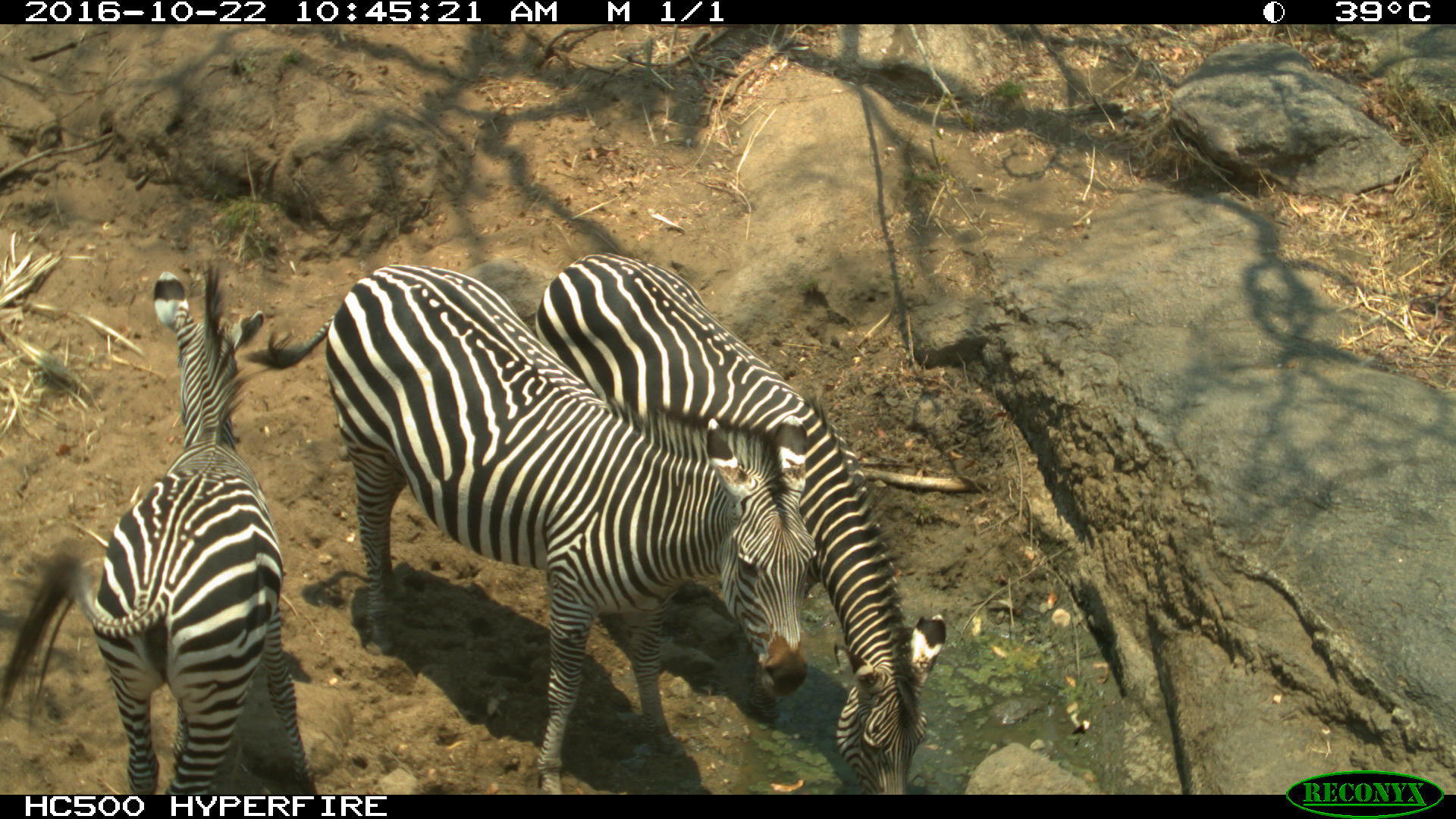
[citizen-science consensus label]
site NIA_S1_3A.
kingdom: Animalia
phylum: Chordata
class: Mammalia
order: Perissodactyla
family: Equidae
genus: Equus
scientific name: Equus quagga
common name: plains zebra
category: zebraplains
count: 3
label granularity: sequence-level